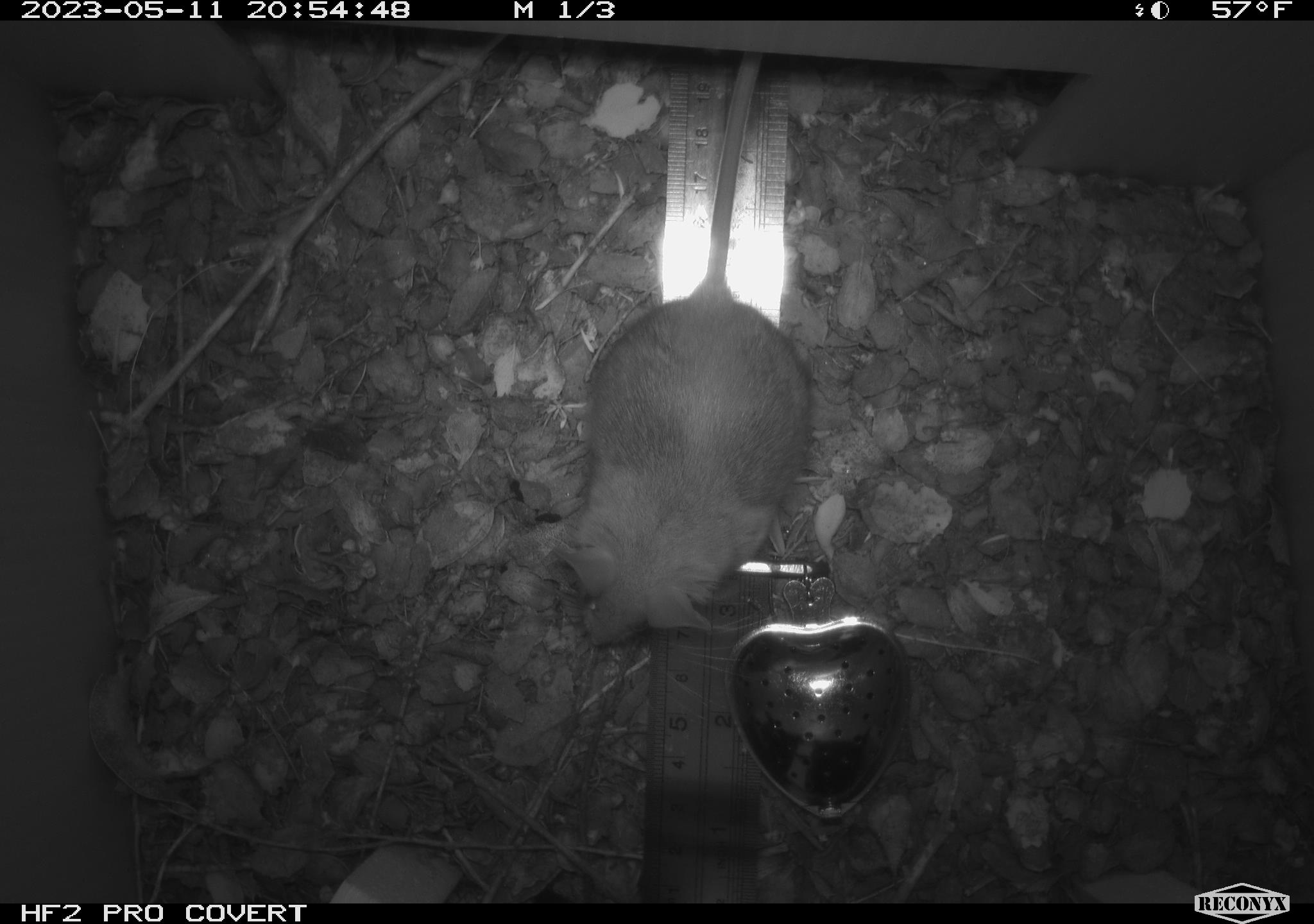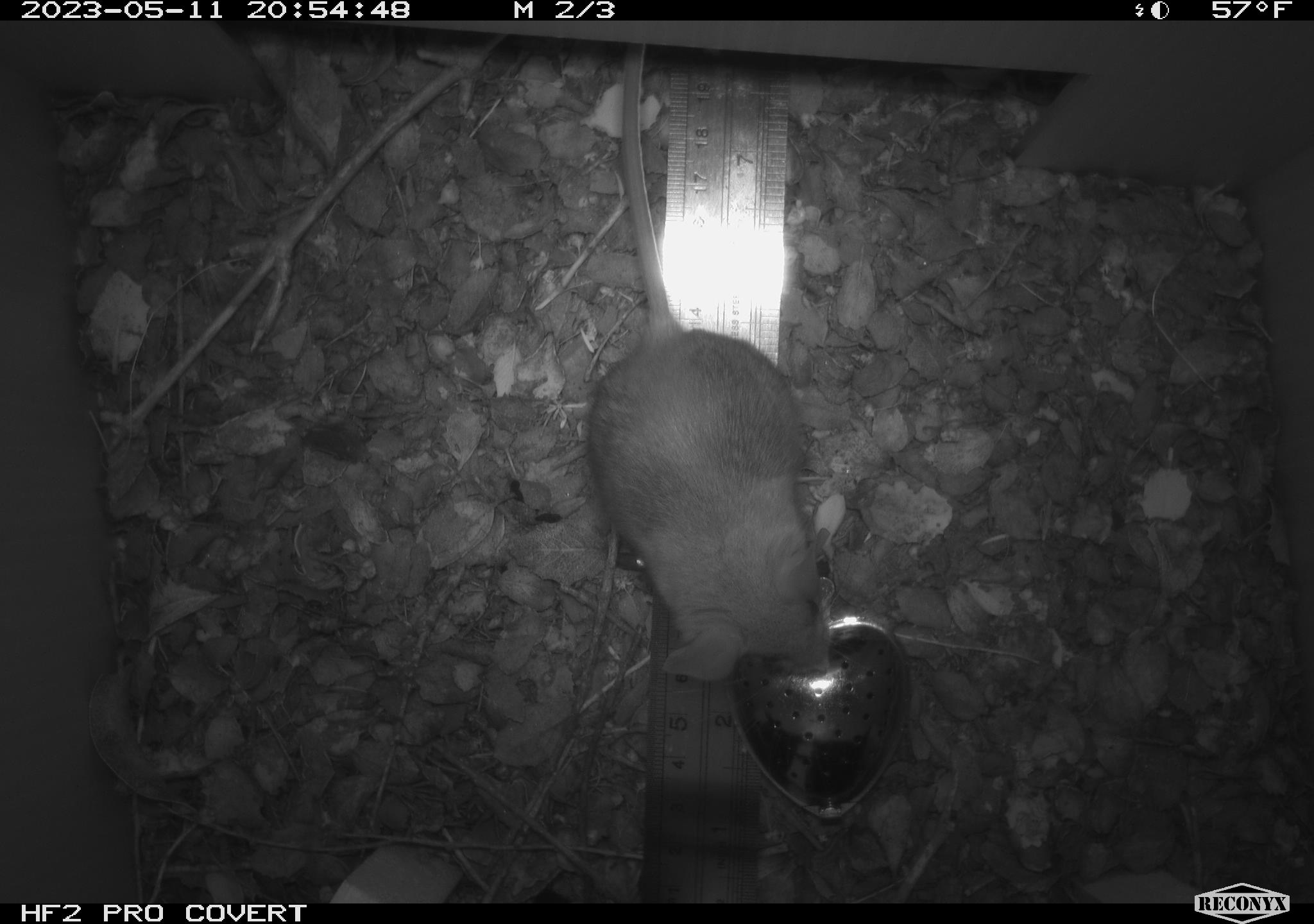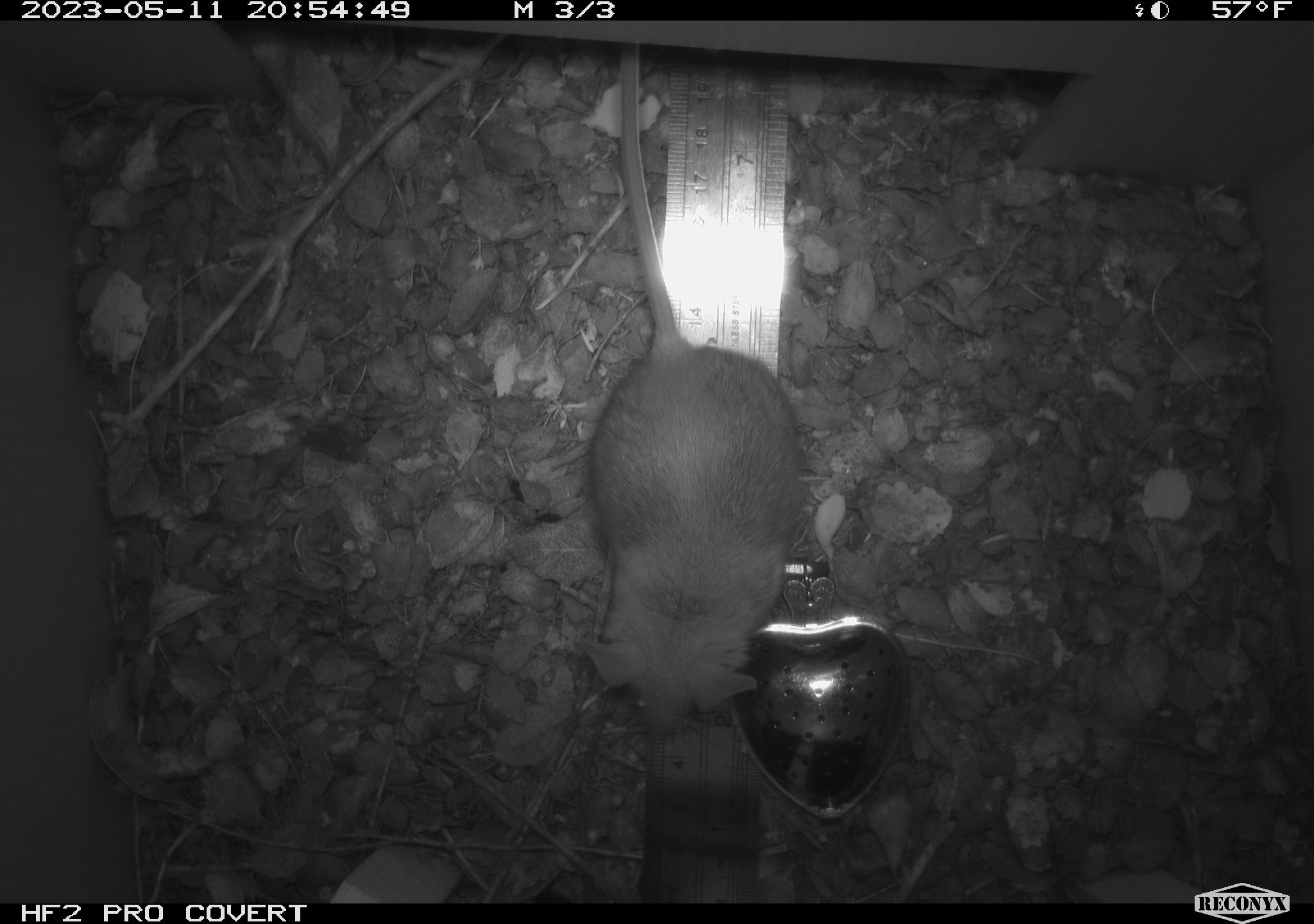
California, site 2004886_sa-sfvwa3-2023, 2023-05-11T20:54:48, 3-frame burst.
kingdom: Animalia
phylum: Chordata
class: Mammalia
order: Rodentia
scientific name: Rodentia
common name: mouse species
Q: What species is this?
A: Mouse species (Rodentia).